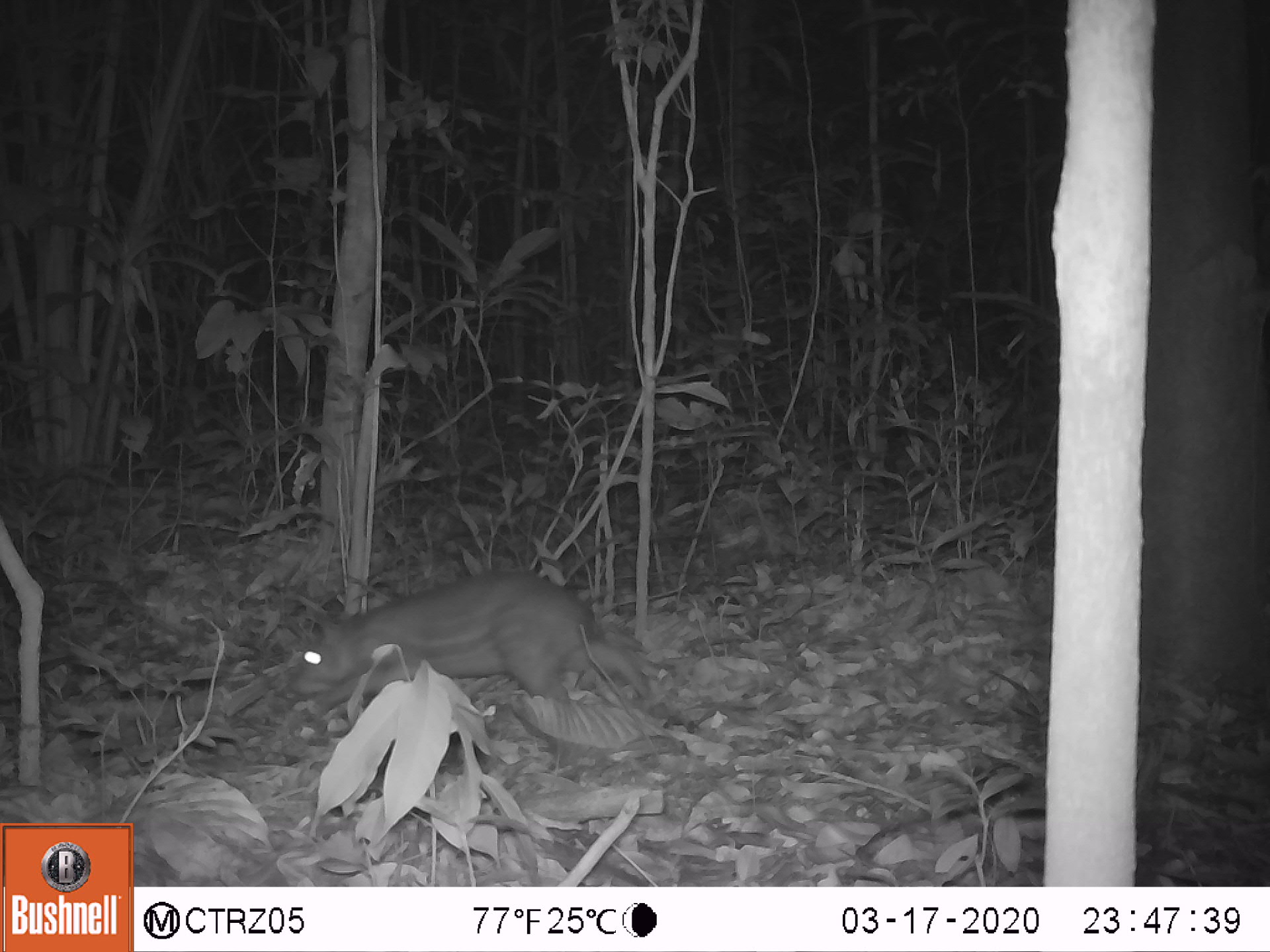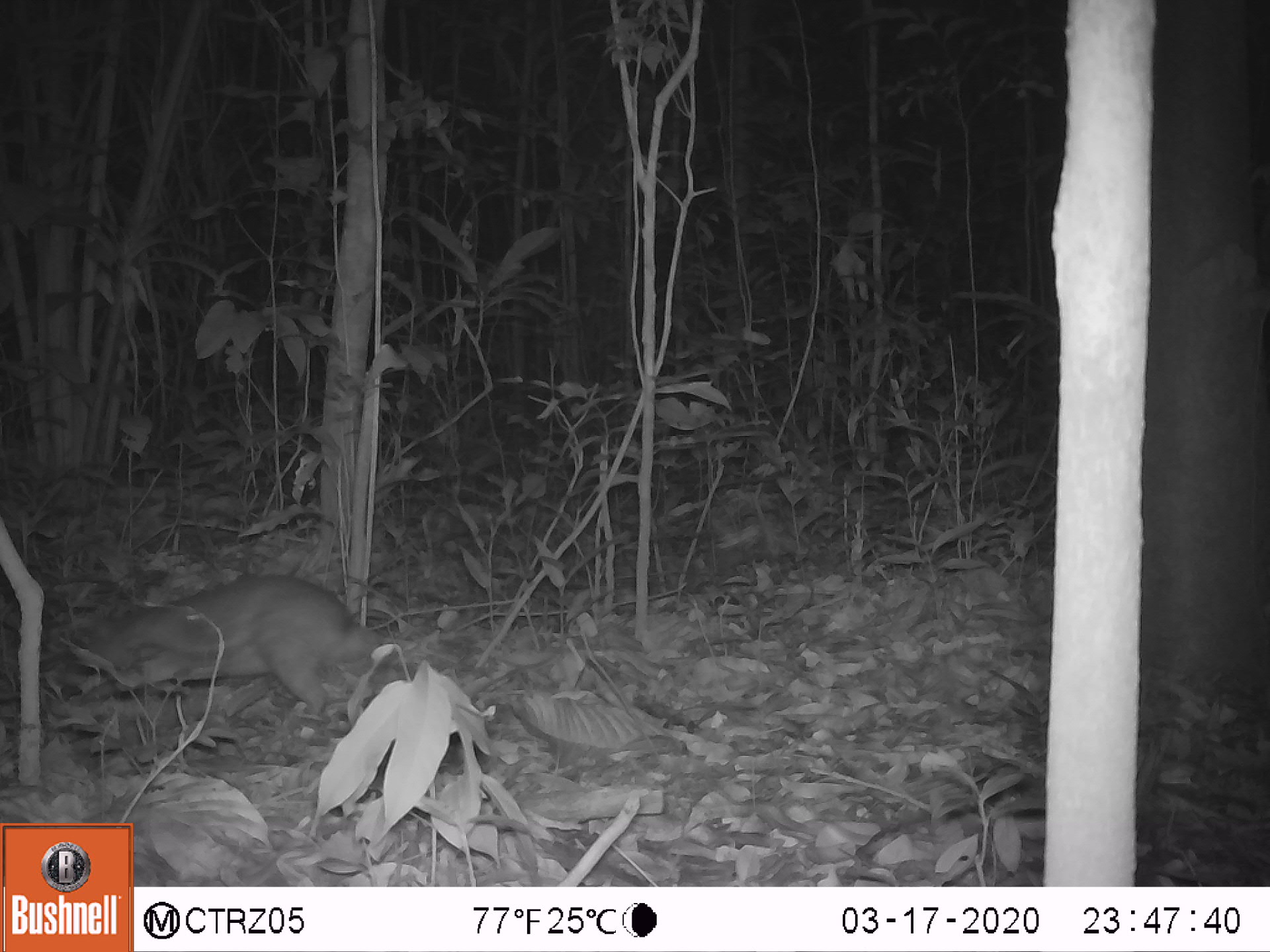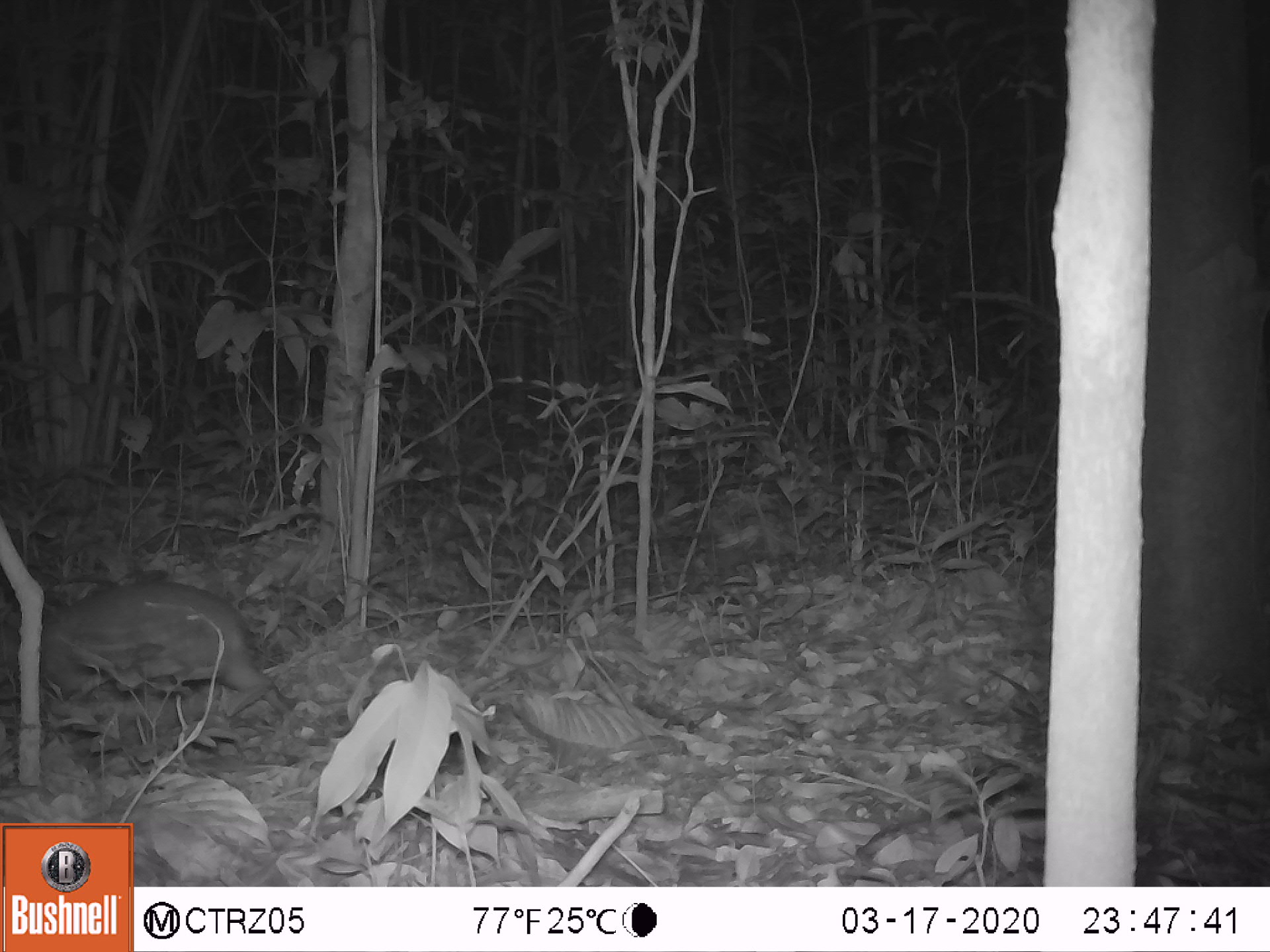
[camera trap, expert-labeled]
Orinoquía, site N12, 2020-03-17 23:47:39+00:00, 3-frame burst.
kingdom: Animalia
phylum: Chordata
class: Mammalia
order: Rodentia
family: Cuniculidae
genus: Cuniculus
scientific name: Cuniculus paca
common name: spotted paca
Spotted paca (Cuniculus paca).